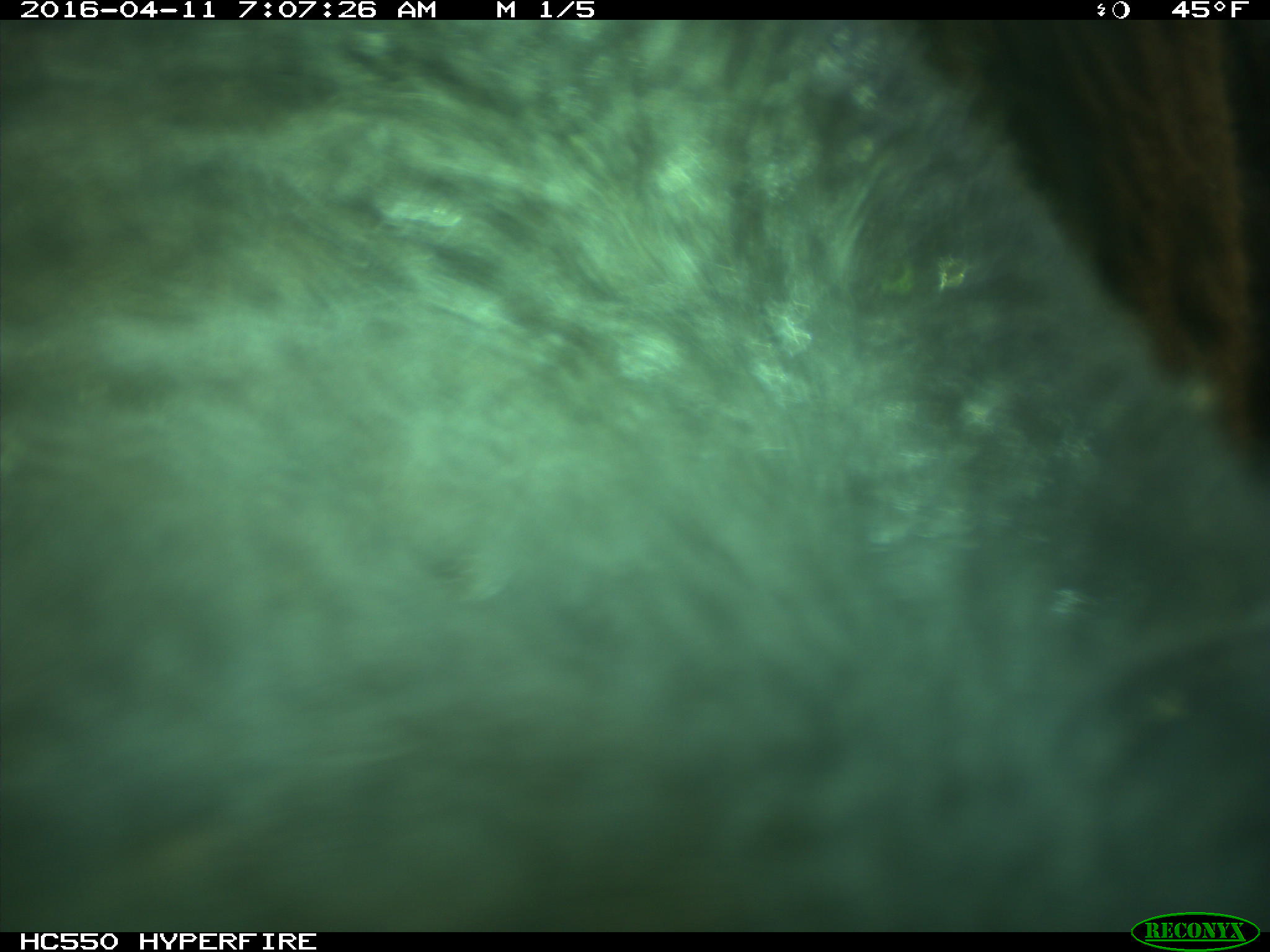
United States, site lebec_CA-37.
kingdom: Animalia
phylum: Chordata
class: Mammalia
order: Artiodactyla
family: Bovidae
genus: Bos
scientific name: Bos taurus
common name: domestic cow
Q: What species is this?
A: Bos taurus (domestic cow).